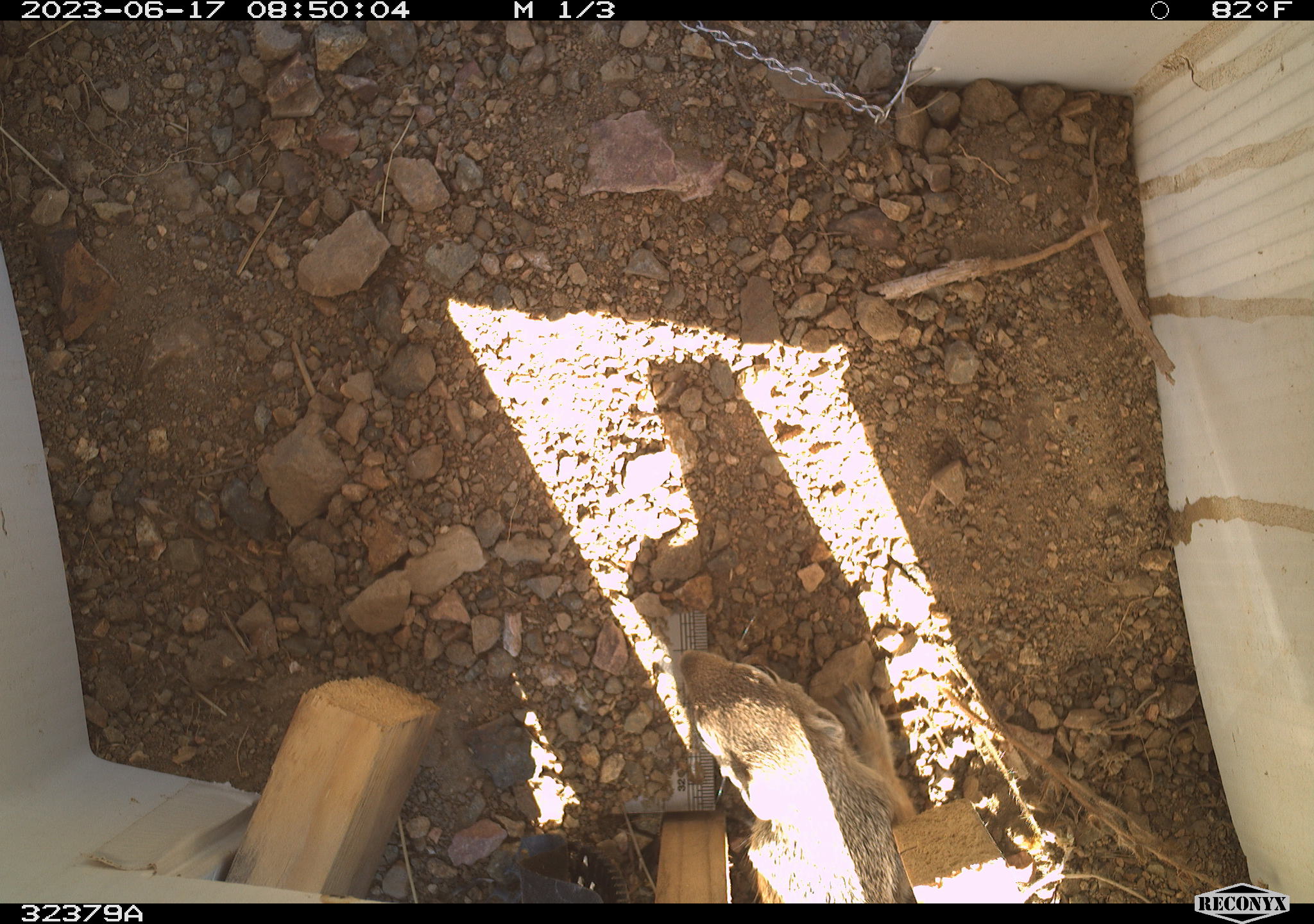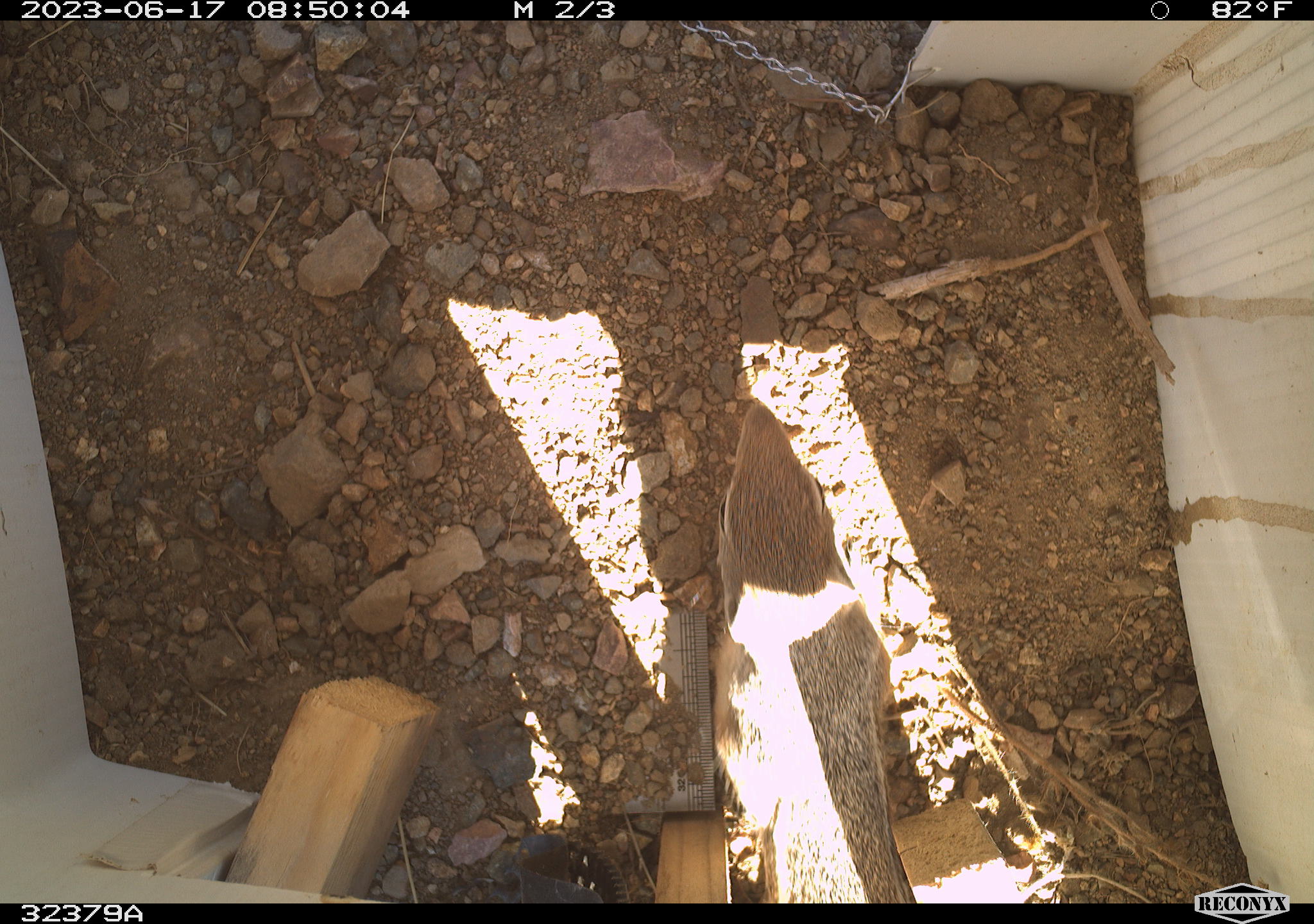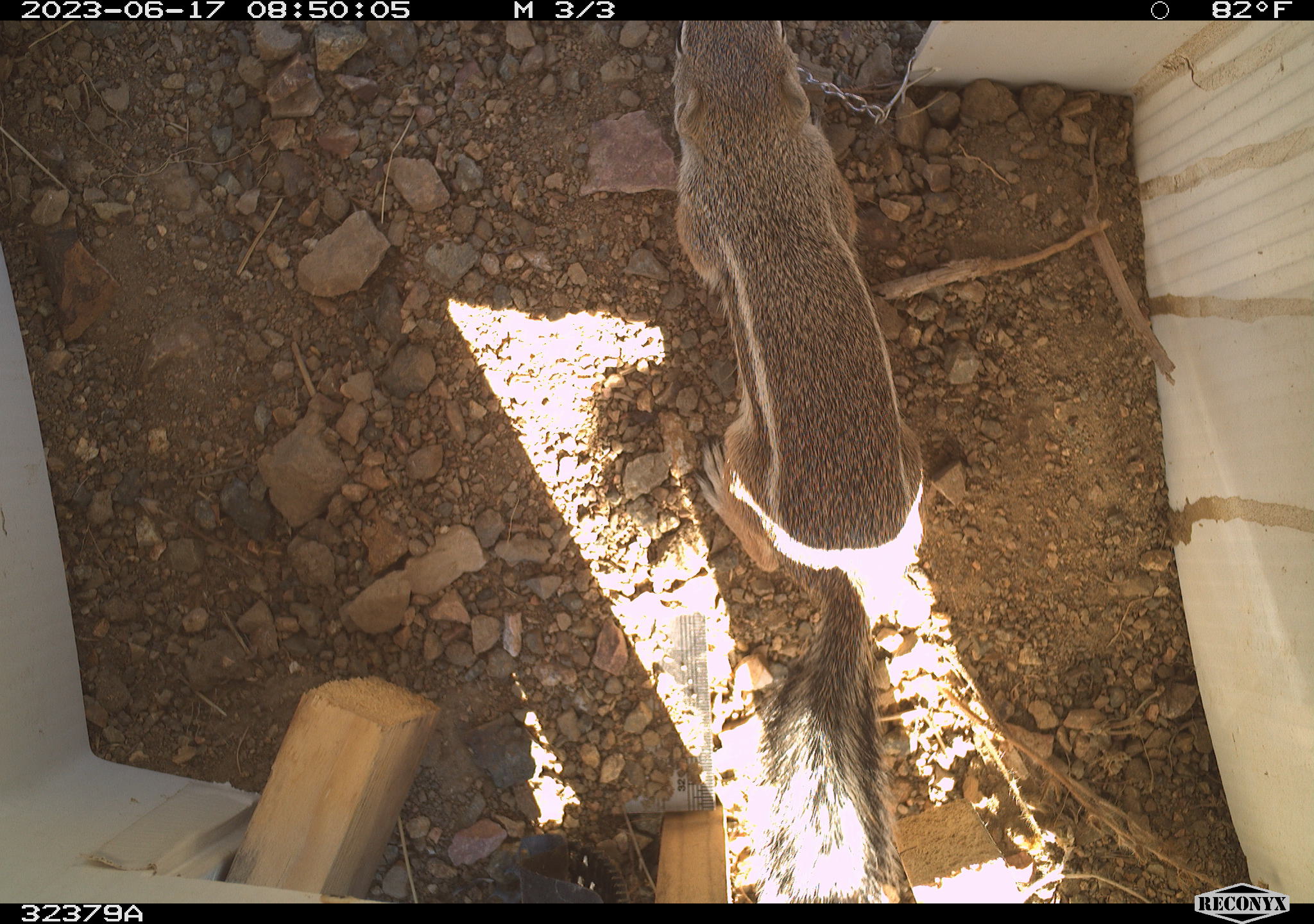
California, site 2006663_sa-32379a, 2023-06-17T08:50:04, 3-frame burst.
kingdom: Animalia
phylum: Chordata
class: Mammalia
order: Rodentia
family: Sciuridae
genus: Ammospermophilus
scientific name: Ammospermophilus leucurus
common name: white-tailed antelope squirrel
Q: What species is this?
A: White-tailed antelope squirrel (Ammospermophilus leucurus).